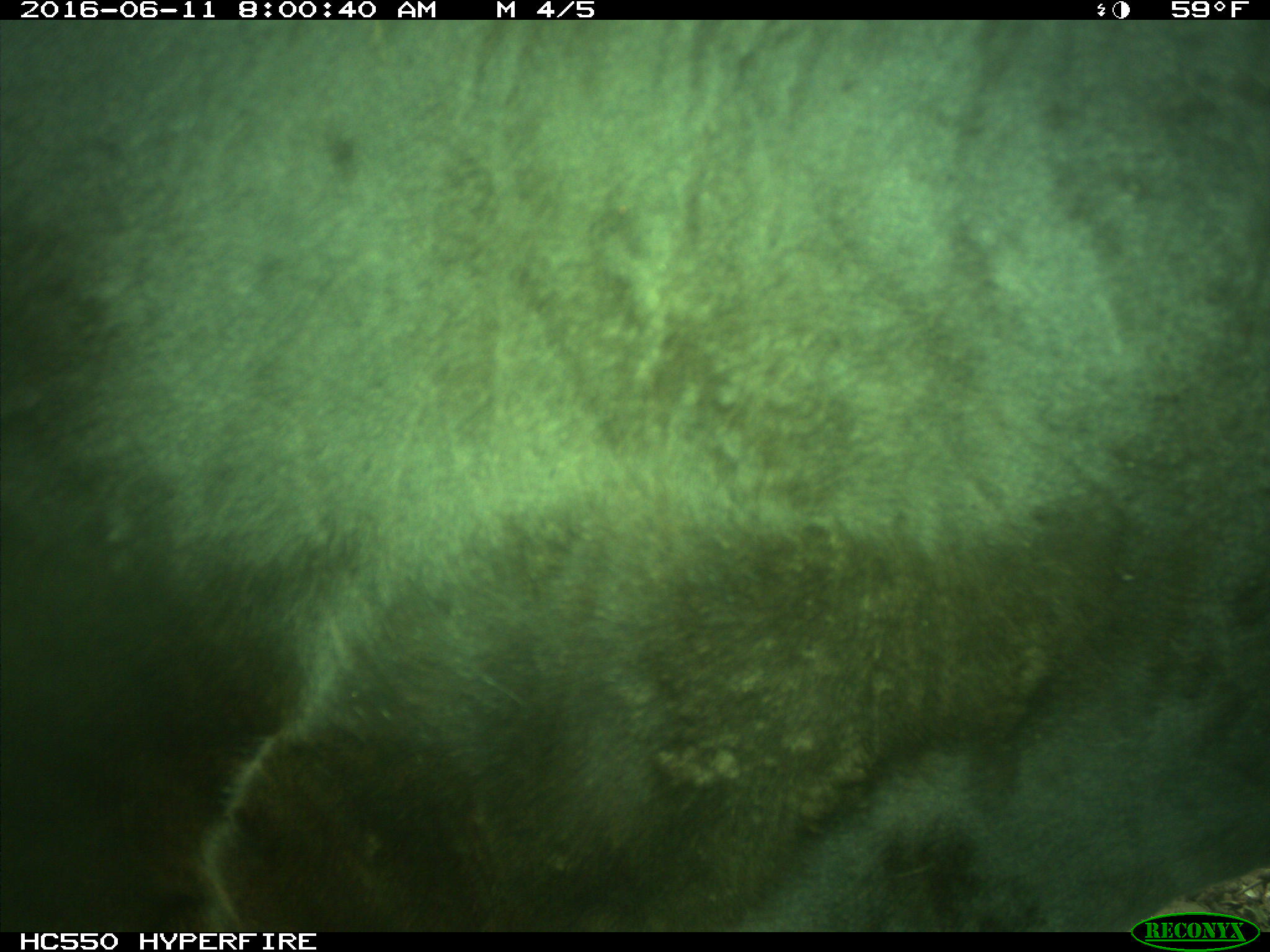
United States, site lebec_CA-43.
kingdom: Animalia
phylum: Chordata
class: Mammalia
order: Artiodactyla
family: Bovidae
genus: Bos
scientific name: Bos taurus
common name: domestic cow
Bos taurus (domestic cow).